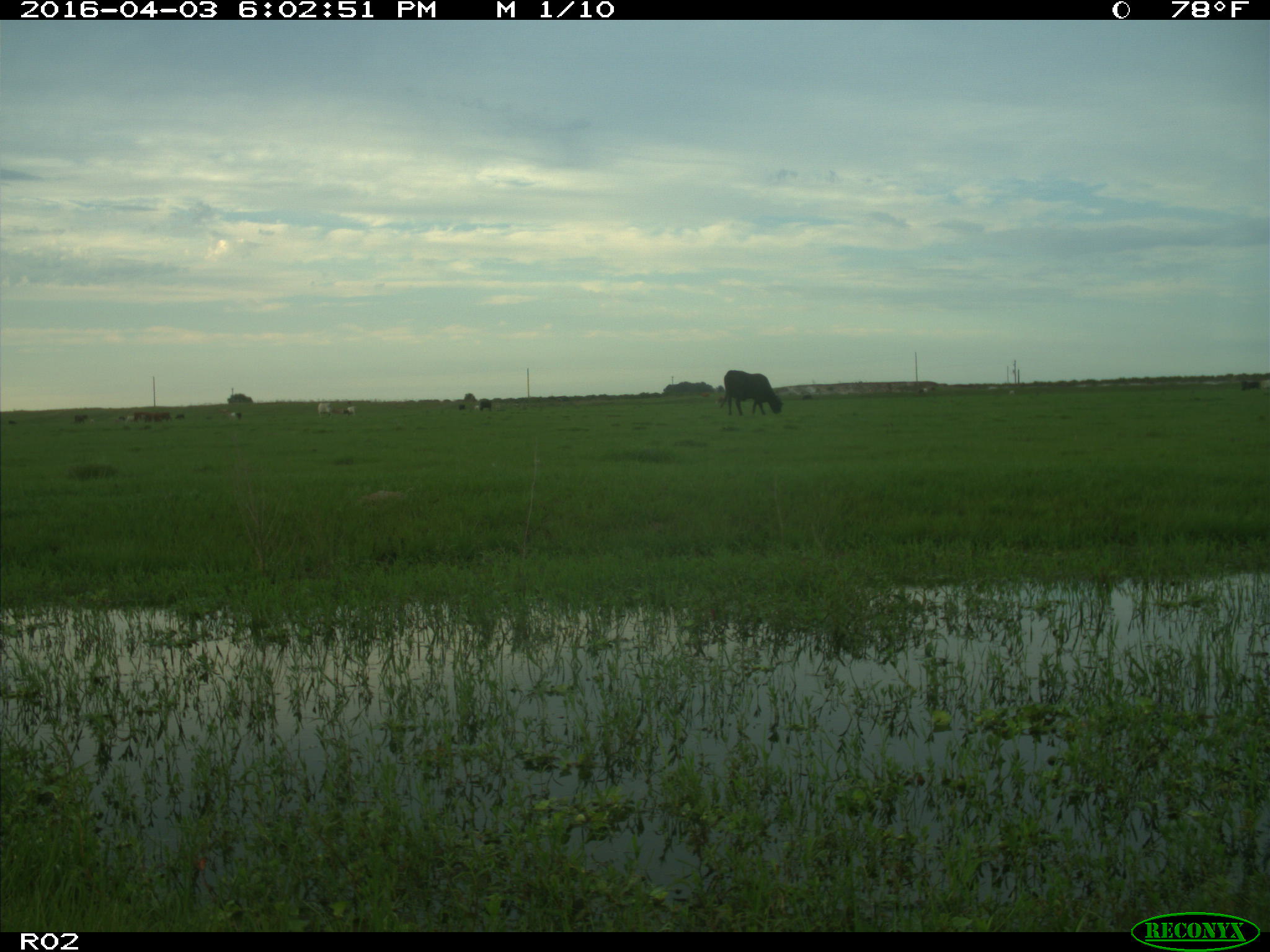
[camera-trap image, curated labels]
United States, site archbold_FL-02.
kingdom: Animalia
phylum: Chordata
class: Mammalia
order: Artiodactyla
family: Bovidae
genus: Bos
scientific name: Bos taurus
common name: domestic cow